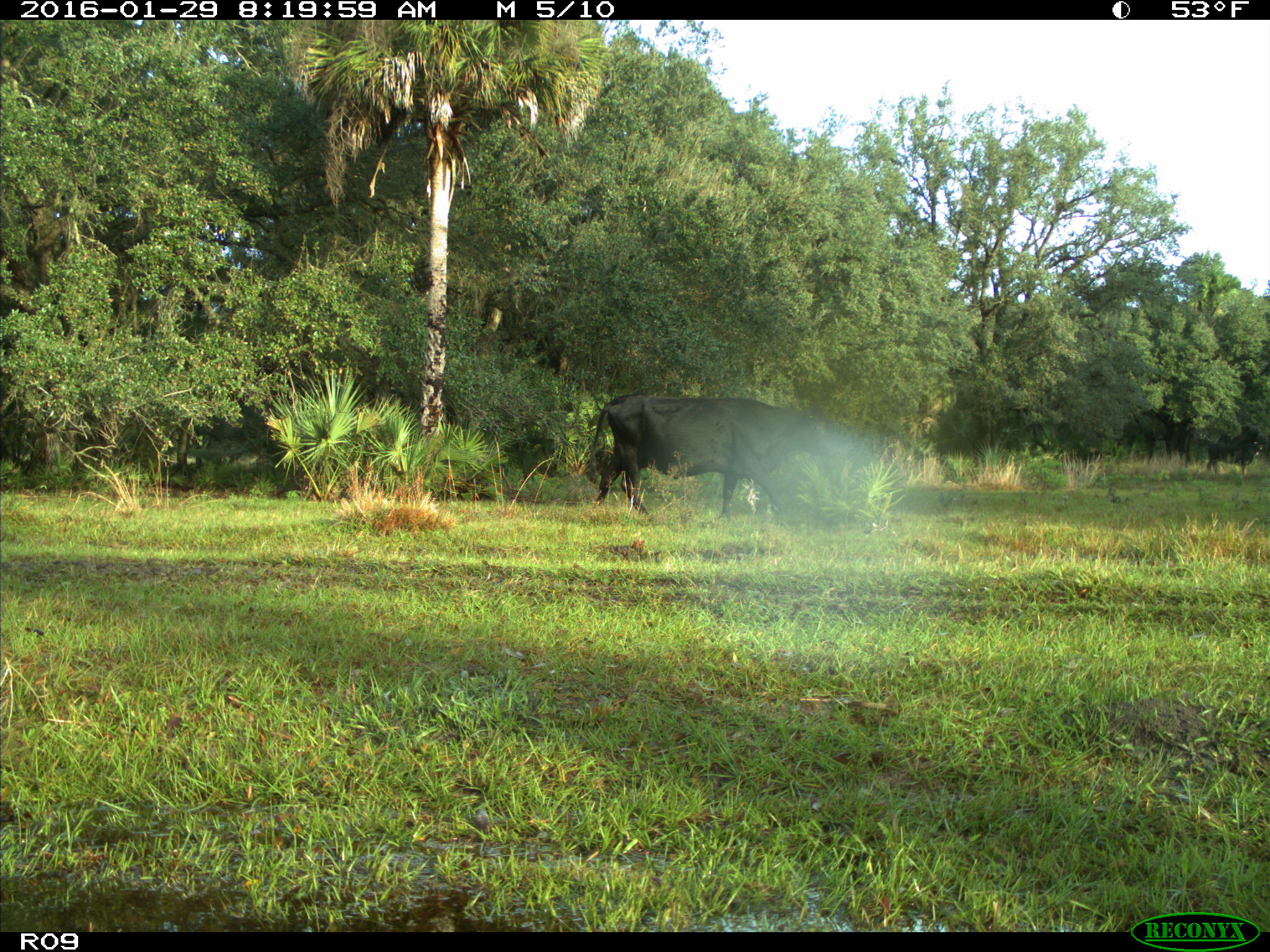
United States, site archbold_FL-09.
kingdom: Animalia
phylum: Chordata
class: Mammalia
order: Artiodactyla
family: Bovidae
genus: Bos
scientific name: Bos taurus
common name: domestic cow